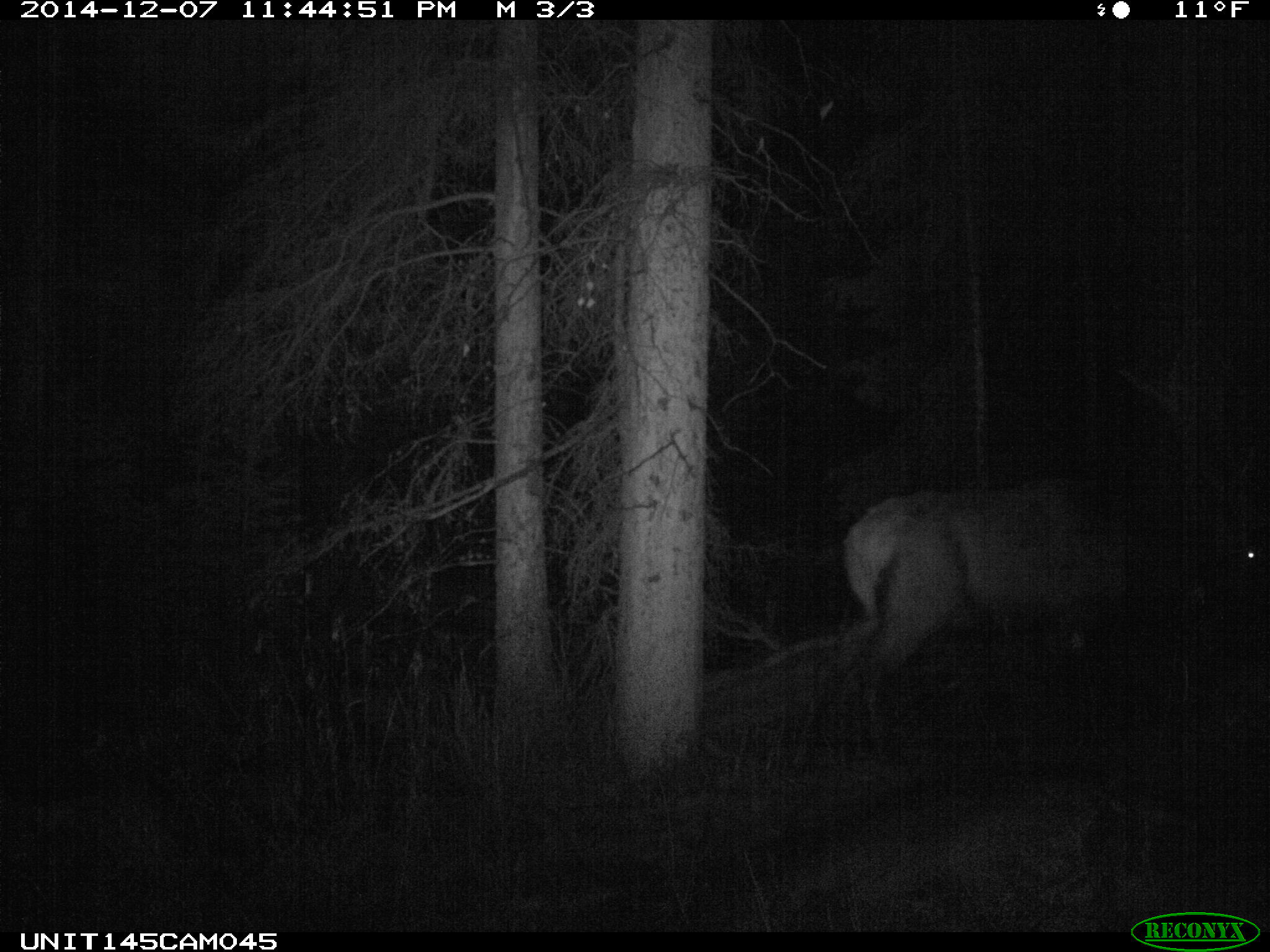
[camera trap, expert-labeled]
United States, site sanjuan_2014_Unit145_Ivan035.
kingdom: Animalia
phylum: Chordata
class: Mammalia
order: Artiodactyla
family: Cervidae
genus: Cervus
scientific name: Cervus elaphus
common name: red deer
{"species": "Cervus elaphus (red deer)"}